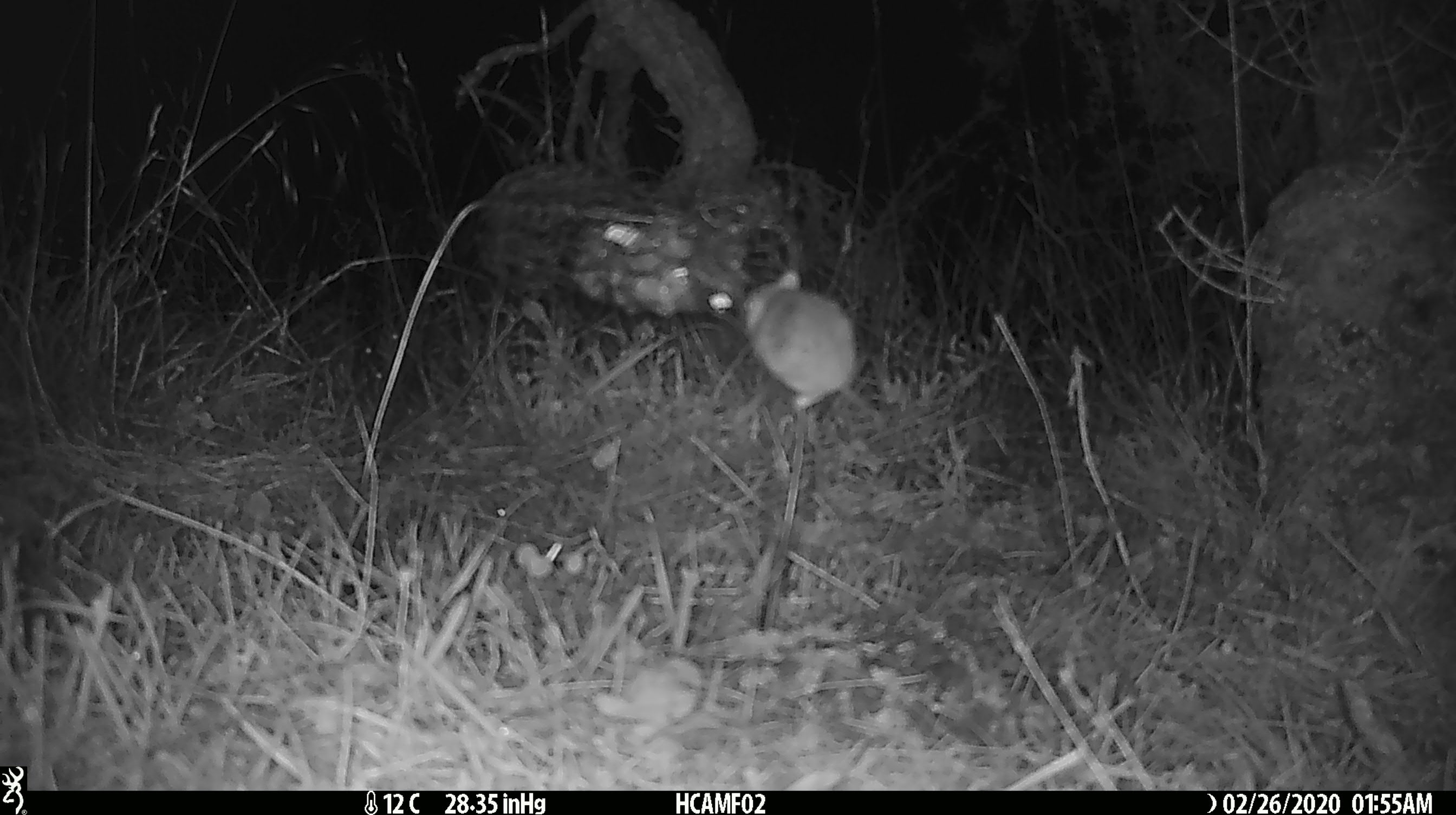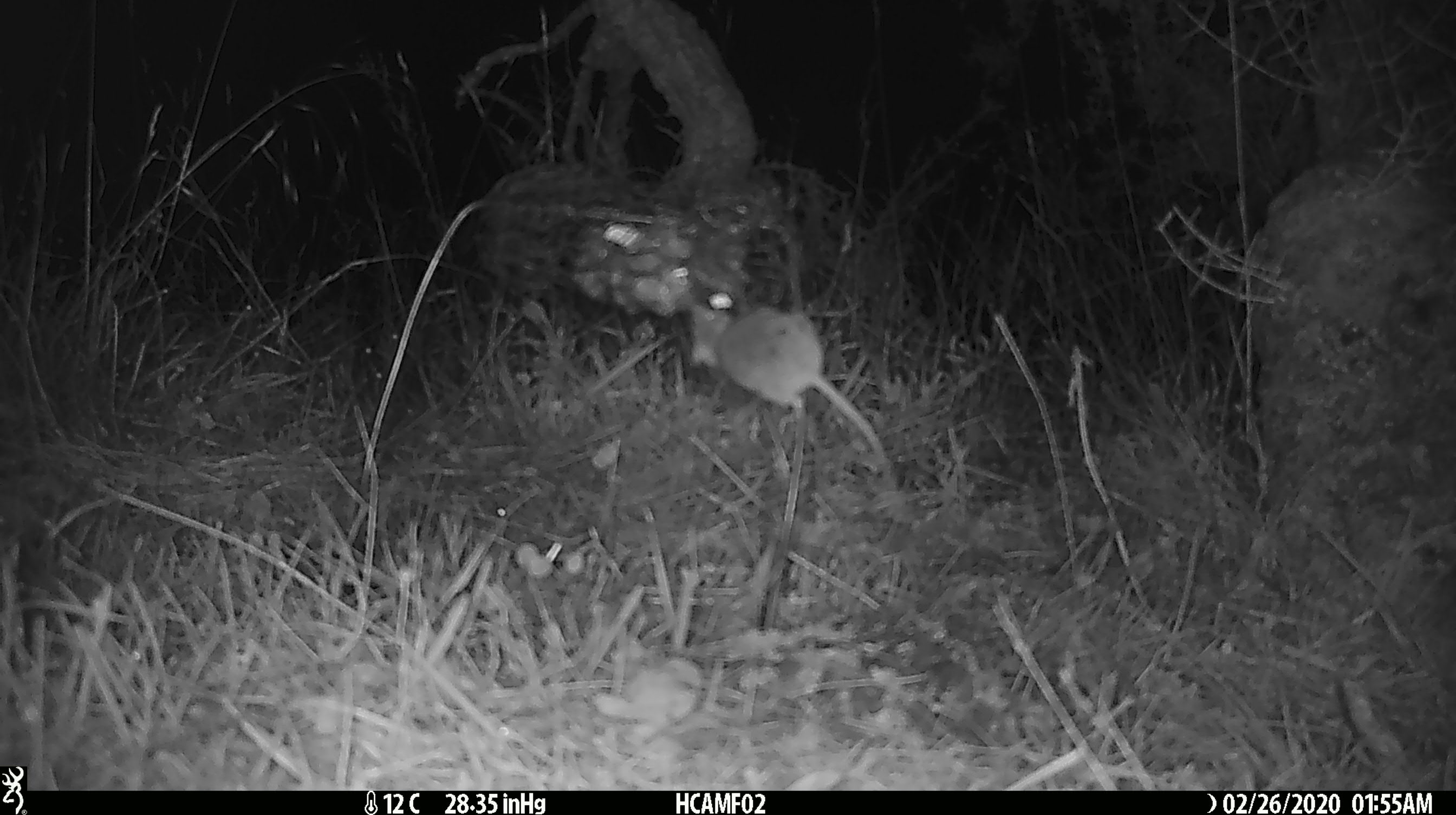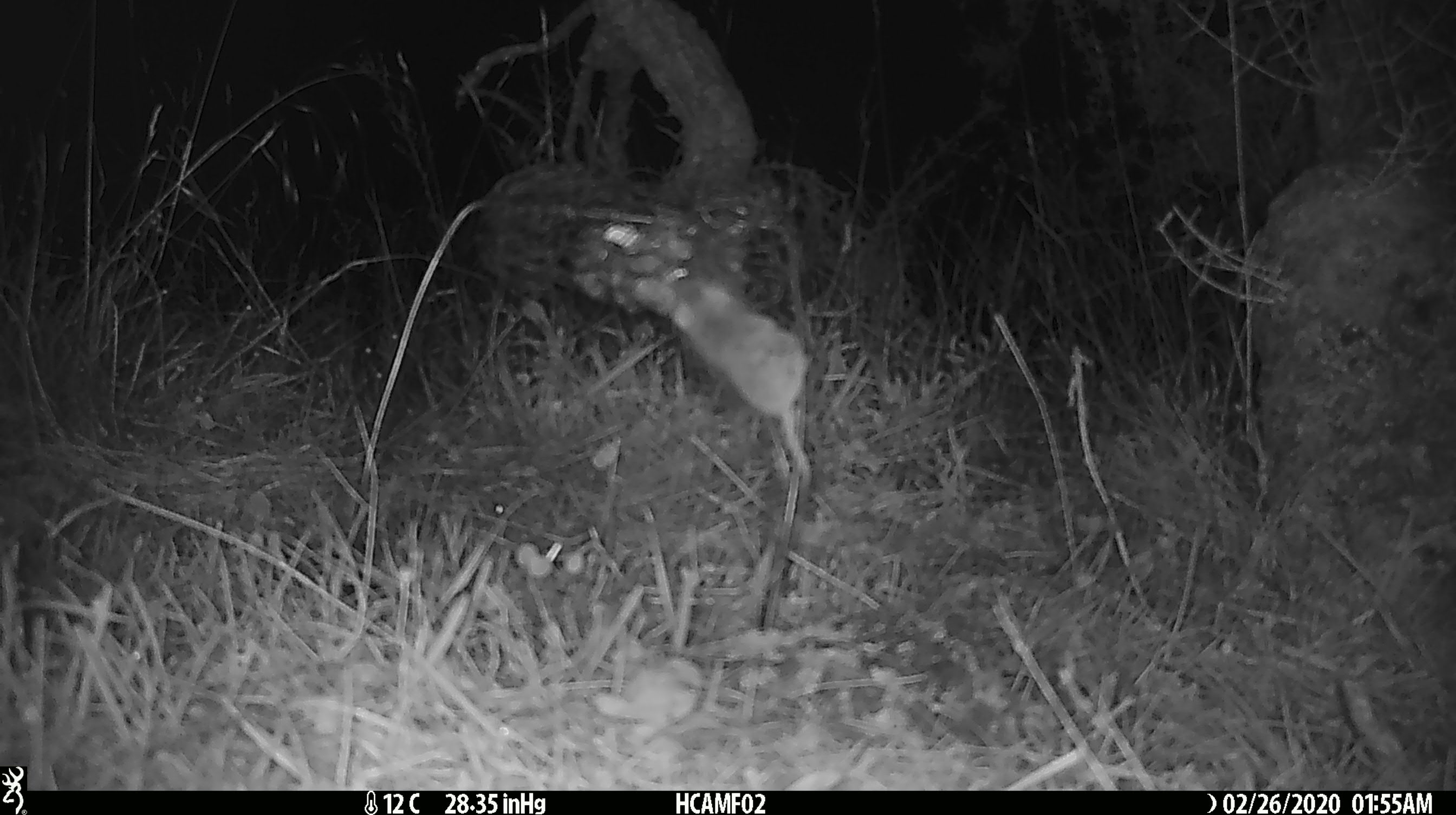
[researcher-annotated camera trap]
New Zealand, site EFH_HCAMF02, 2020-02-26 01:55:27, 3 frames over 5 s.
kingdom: Animalia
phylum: Chordata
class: Mammalia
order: Rodentia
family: Muridae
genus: Mus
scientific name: Mus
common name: mouse